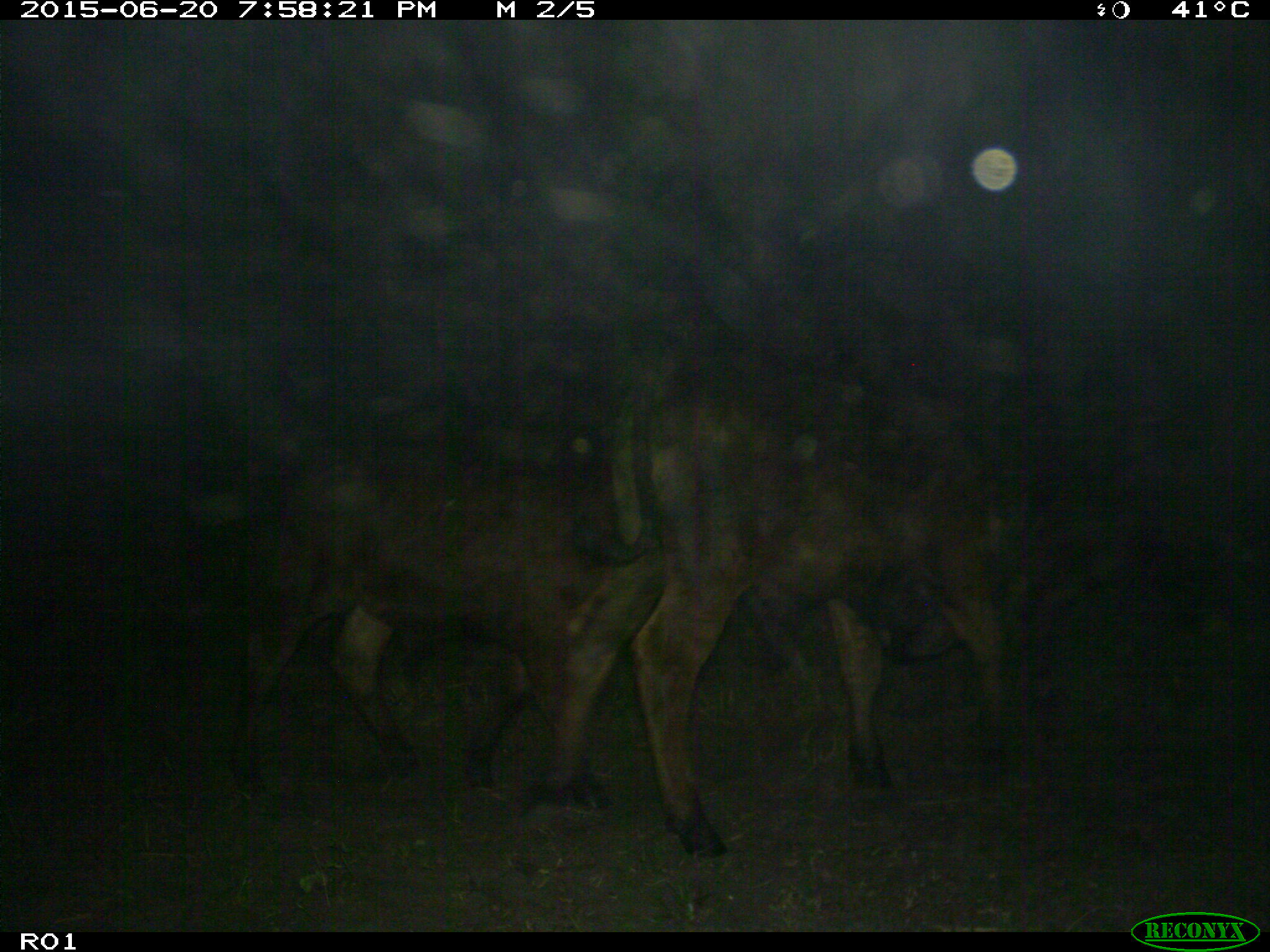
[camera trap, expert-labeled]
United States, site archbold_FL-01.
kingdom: Animalia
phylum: Chordata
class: Mammalia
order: Artiodactyla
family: Bovidae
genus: Bos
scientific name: Bos taurus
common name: domestic cow